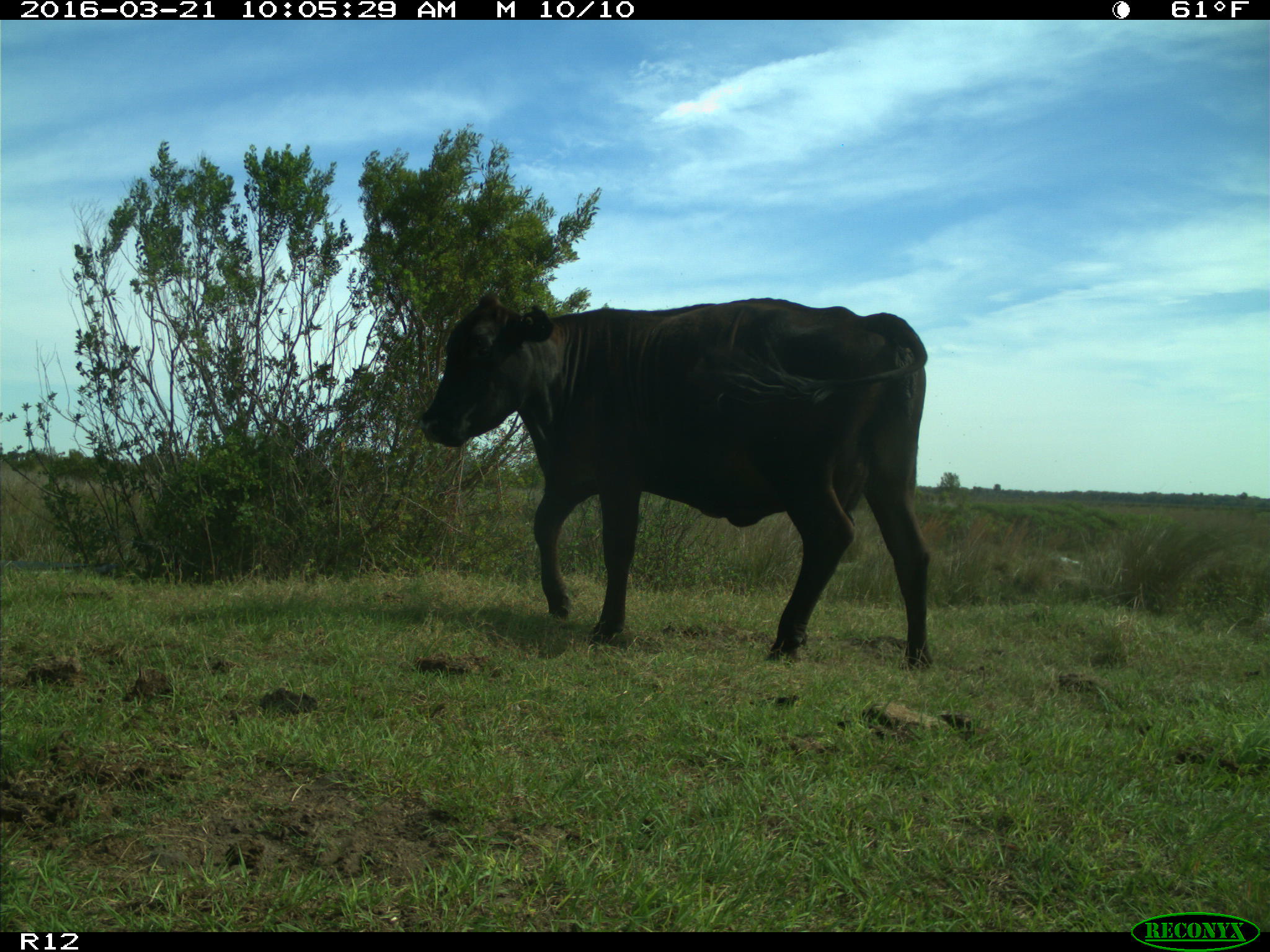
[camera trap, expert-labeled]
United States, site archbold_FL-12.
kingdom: Animalia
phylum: Chordata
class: Mammalia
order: Artiodactyla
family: Bovidae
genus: Bos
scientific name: Bos taurus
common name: domestic cow